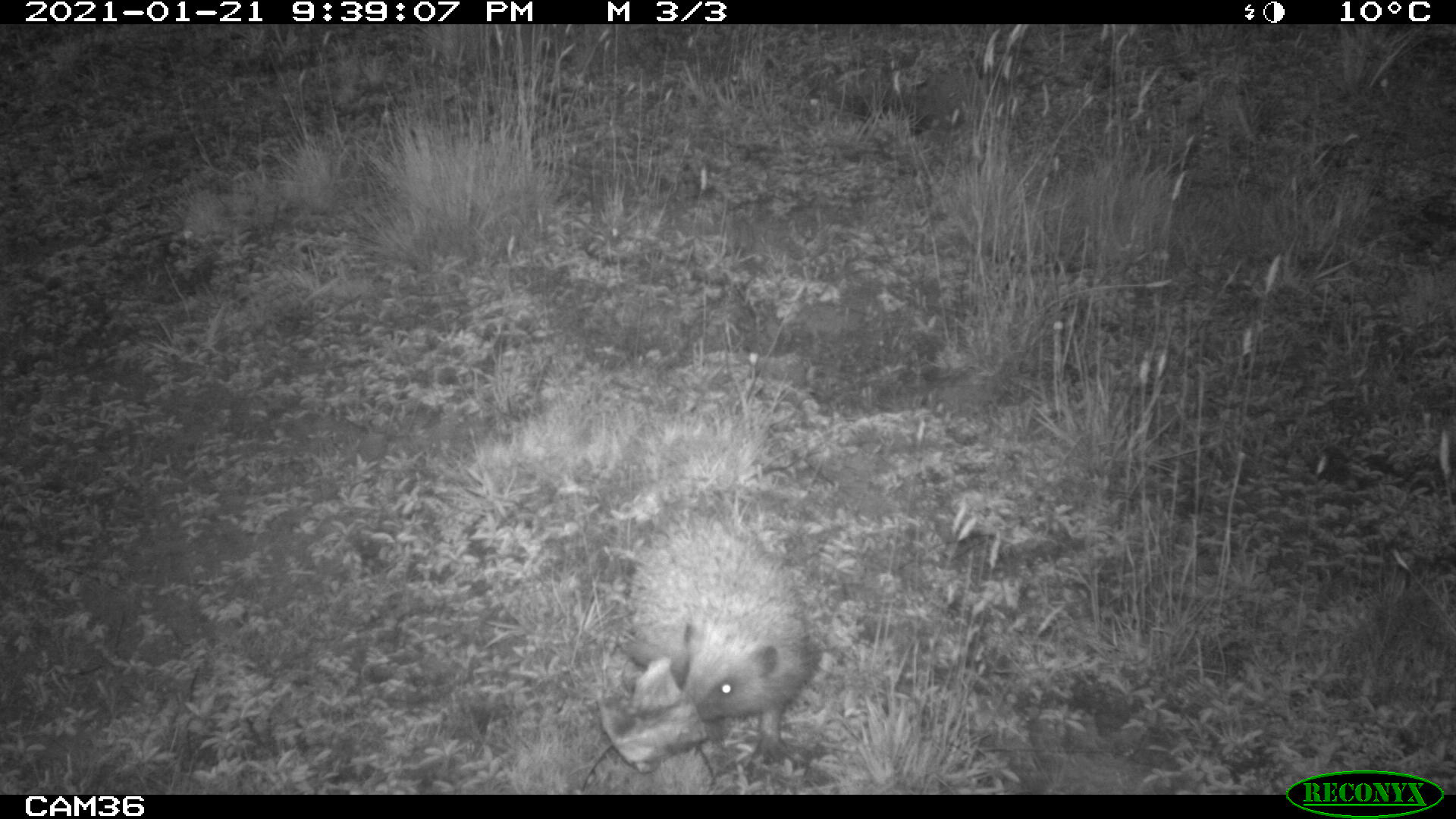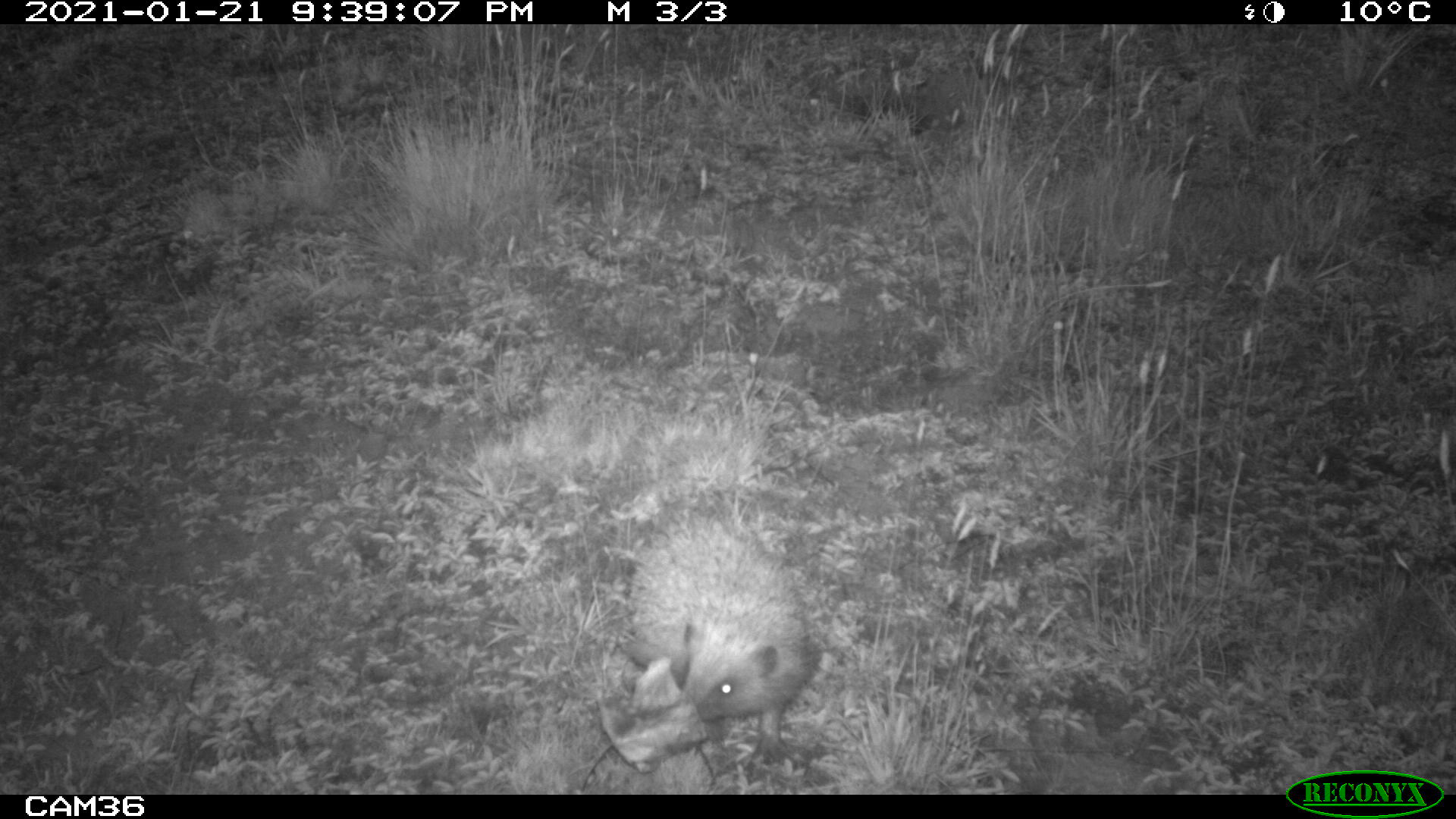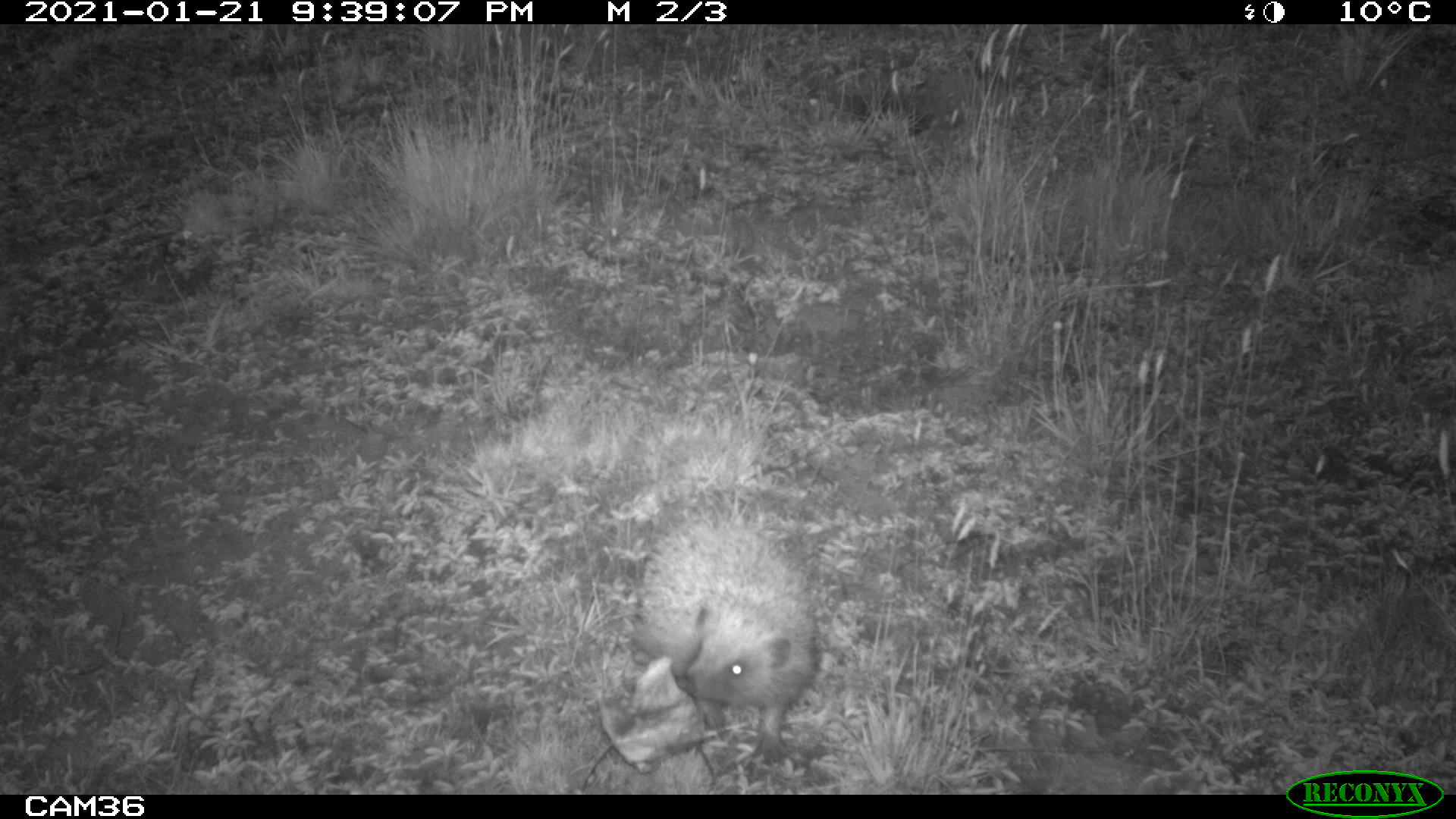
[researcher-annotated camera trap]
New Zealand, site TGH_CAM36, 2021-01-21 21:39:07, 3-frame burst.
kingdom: Animalia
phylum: Chordata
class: Mammalia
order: Eulipotyphla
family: Erinaceidae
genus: Erinaceus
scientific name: Erinaceus europaeus europaeus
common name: european hedgehog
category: hedgehog